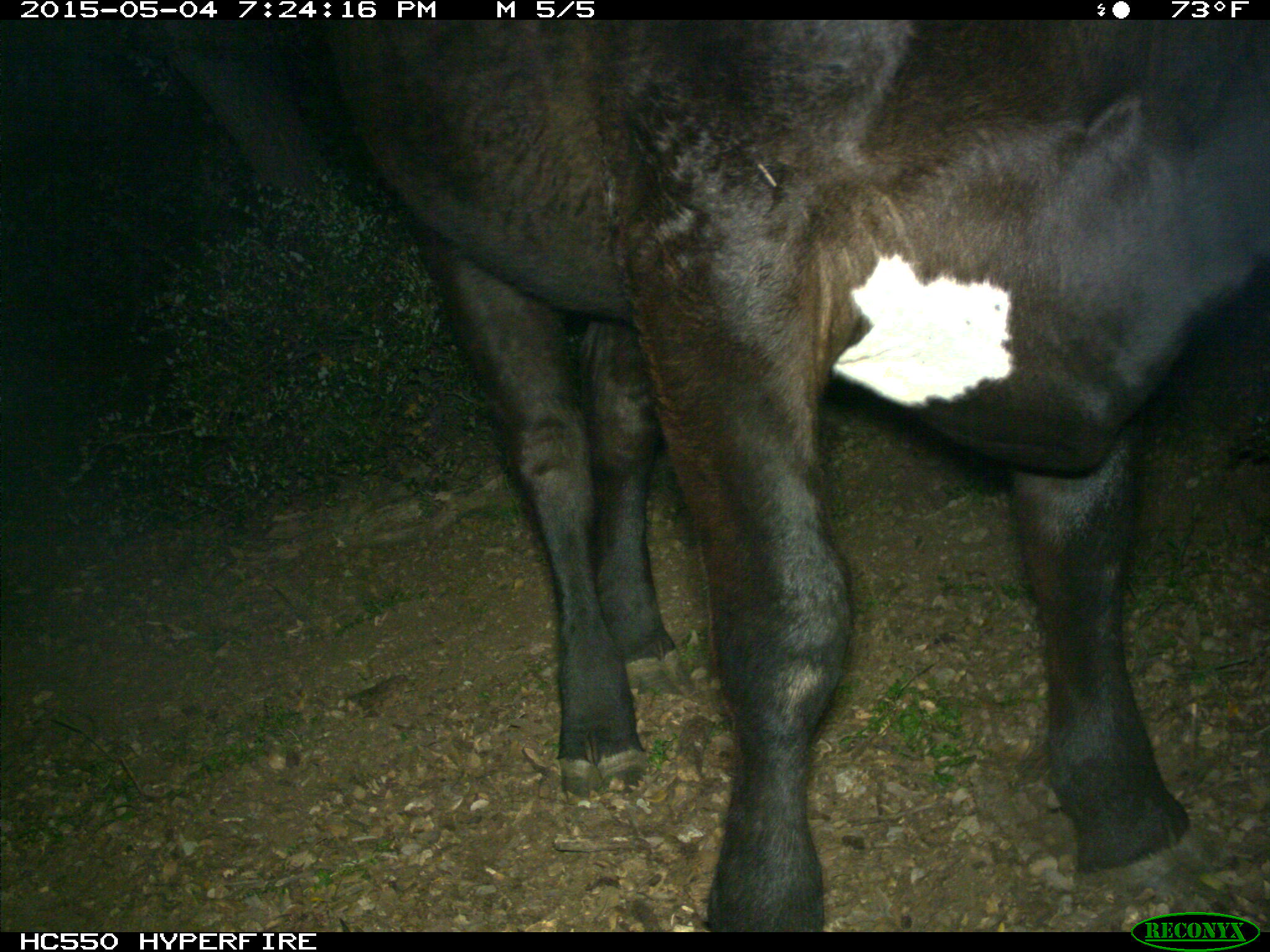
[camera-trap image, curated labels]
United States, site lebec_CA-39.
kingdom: Animalia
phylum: Chordata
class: Mammalia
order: Artiodactyla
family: Bovidae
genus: Bos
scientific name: Bos taurus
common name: domestic cow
Bos taurus (domestic cow).